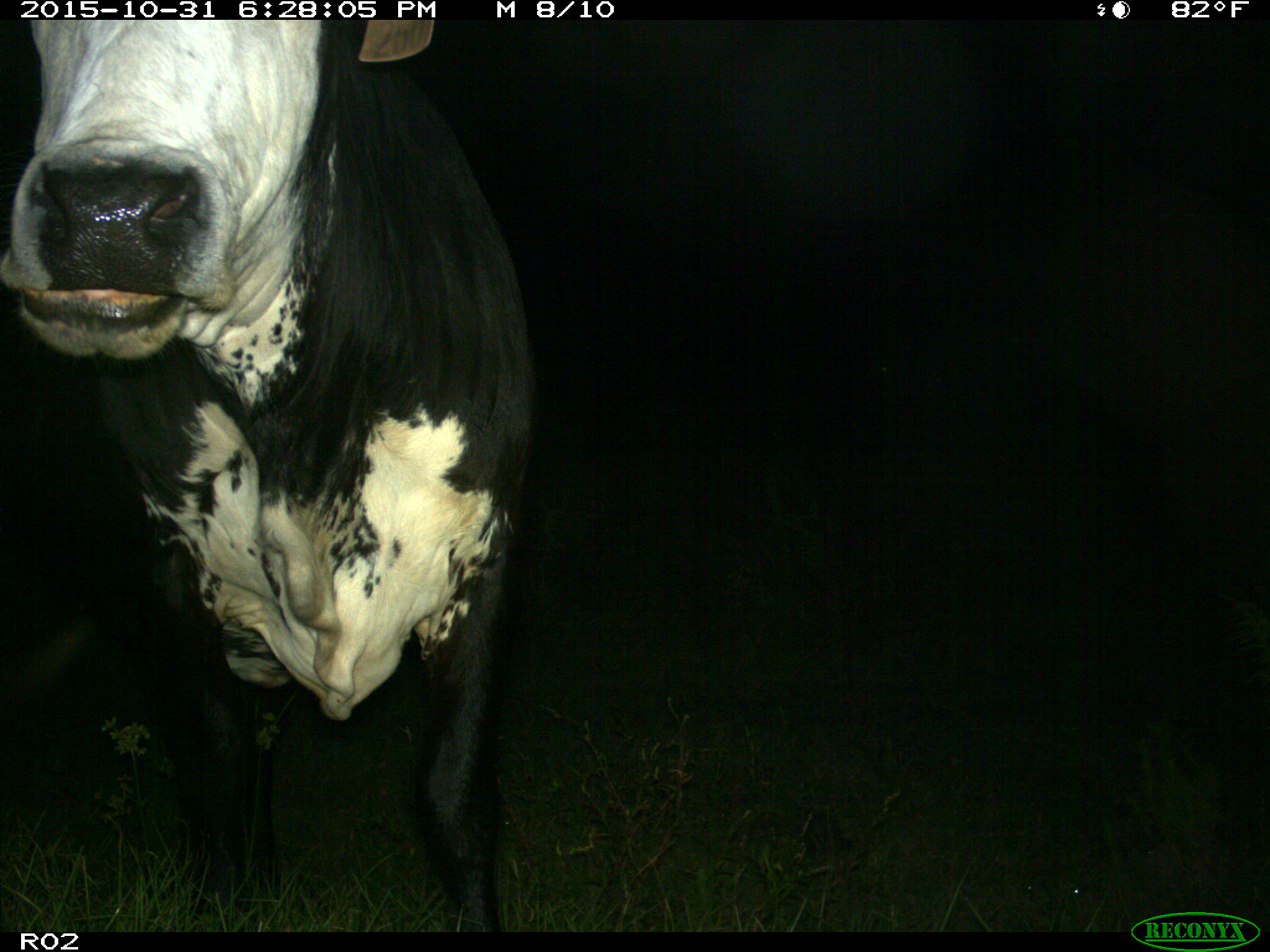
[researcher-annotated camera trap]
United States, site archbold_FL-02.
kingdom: Animalia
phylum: Chordata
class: Mammalia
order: Artiodactyla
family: Bovidae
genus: Bos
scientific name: Bos taurus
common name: domestic cow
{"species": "Bos taurus (domestic cow)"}